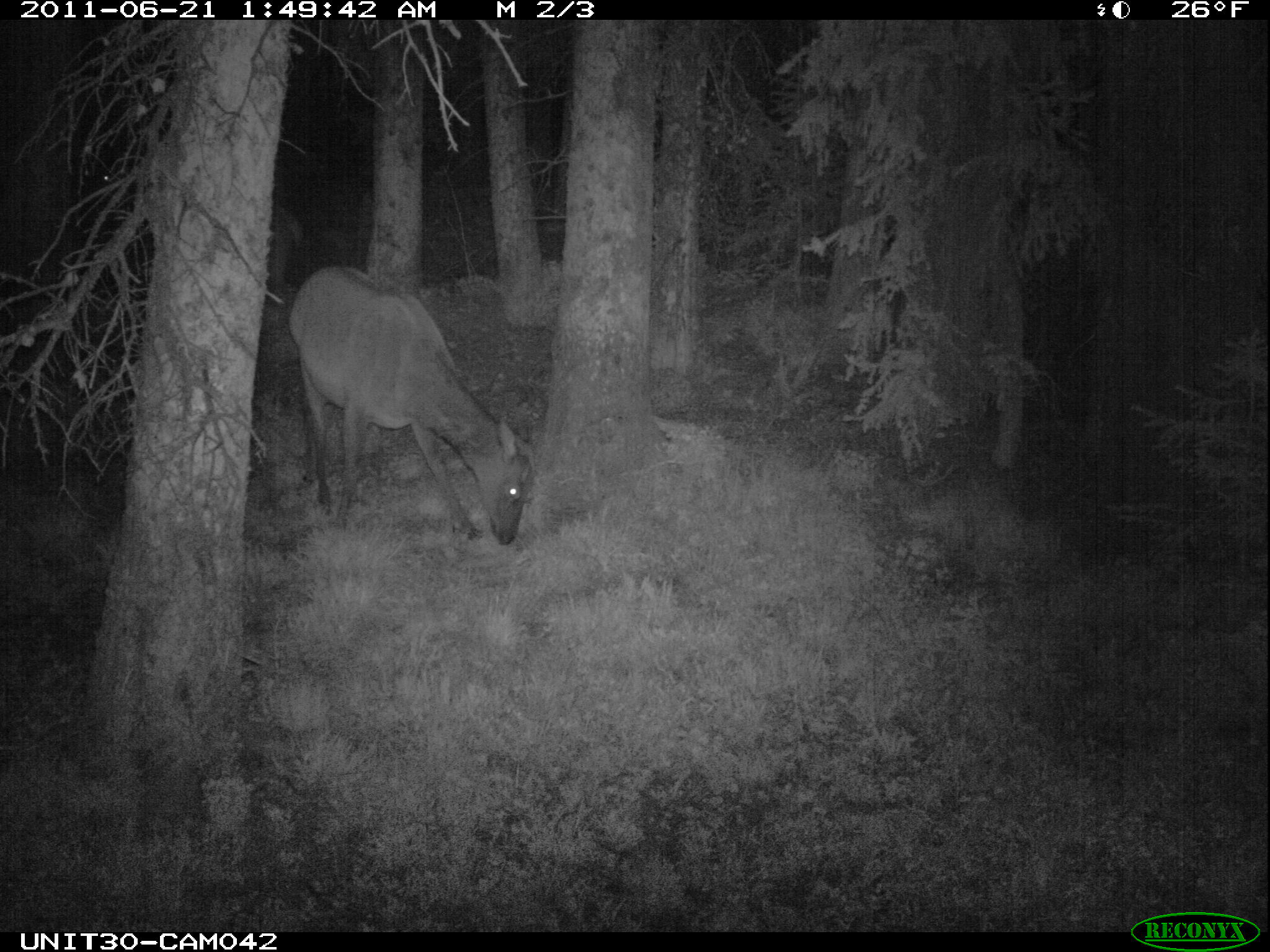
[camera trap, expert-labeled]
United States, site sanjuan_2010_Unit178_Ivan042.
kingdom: Animalia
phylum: Chordata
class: Mammalia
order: Artiodactyla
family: Cervidae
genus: Cervus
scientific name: Cervus elaphus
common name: red deer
Cervus elaphus (red deer).